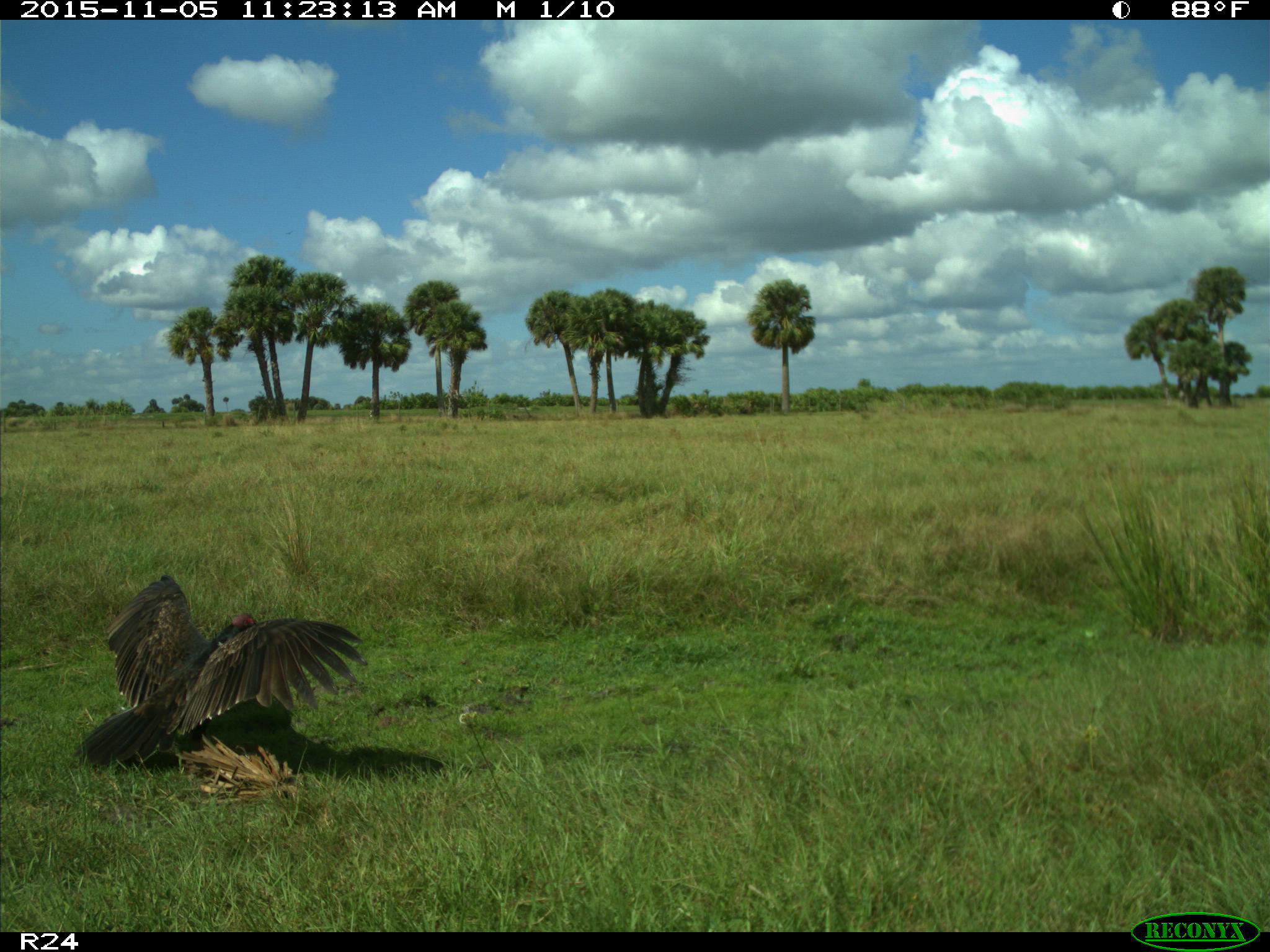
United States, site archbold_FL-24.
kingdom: Animalia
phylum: Chordata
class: Aves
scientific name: Aves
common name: birds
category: unidentified bird